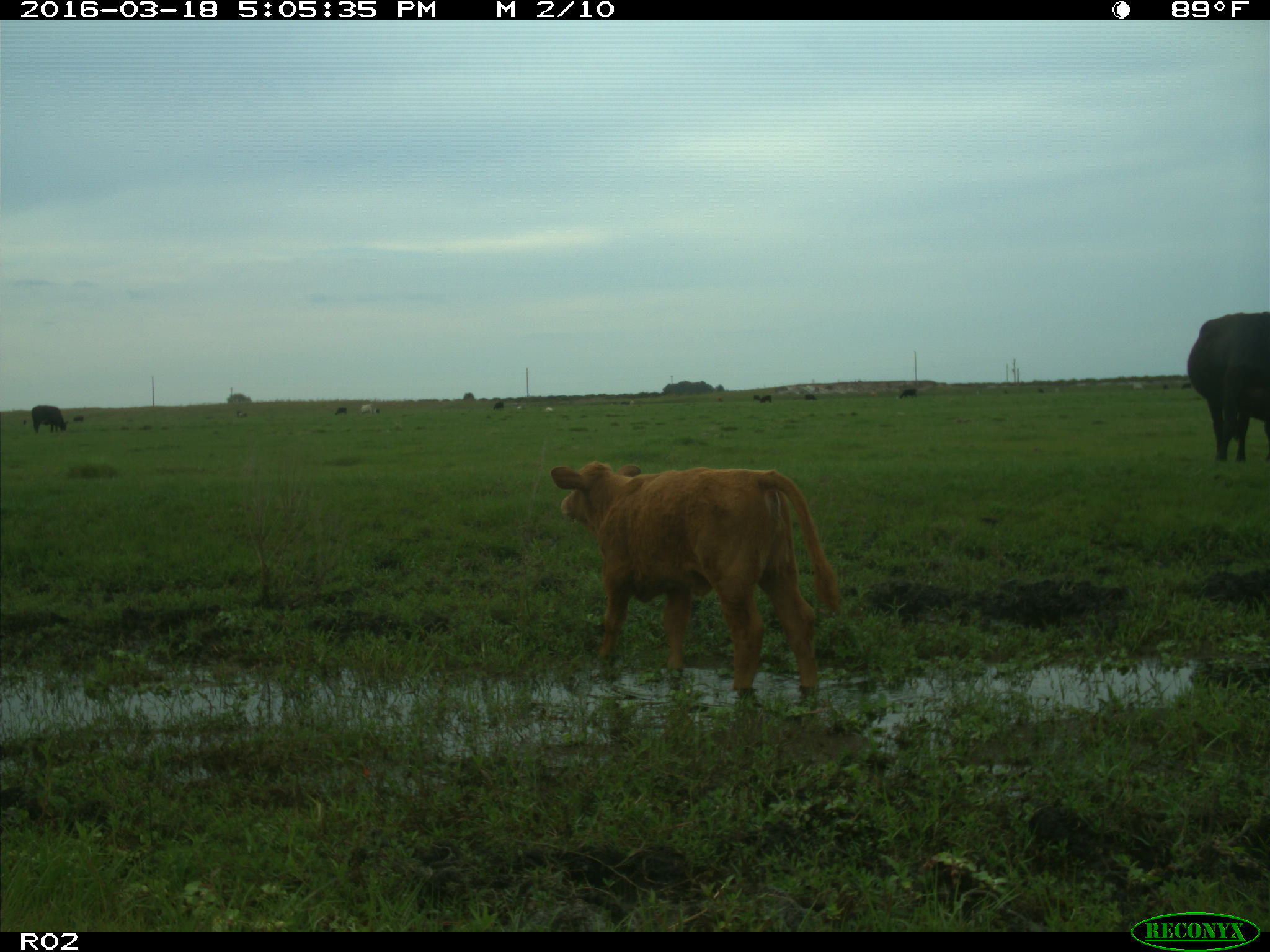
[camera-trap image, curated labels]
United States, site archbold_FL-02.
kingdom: Animalia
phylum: Chordata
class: Mammalia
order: Artiodactyla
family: Bovidae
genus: Bos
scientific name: Bos taurus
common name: domestic cow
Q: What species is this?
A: Bos taurus (domestic cow).